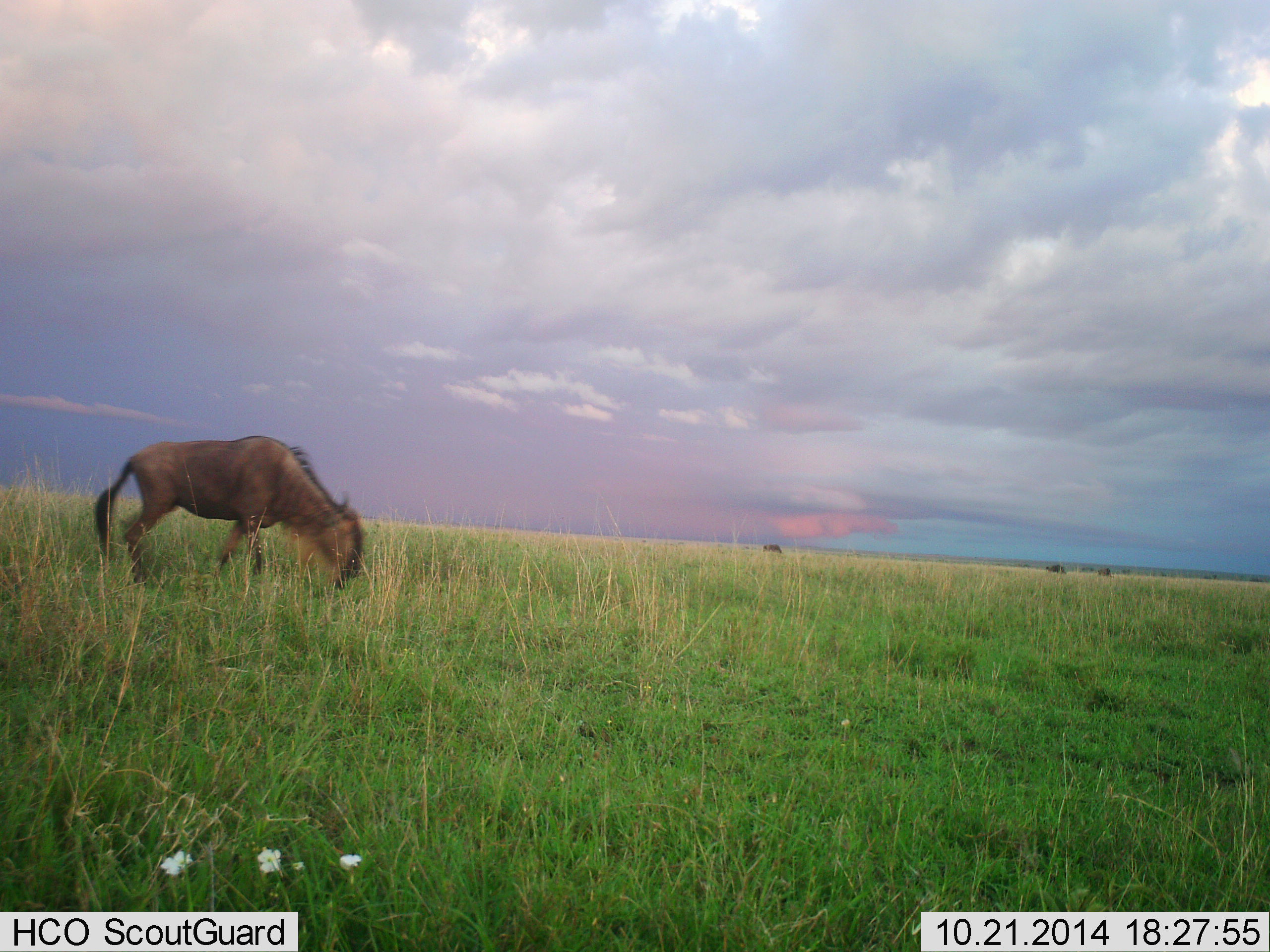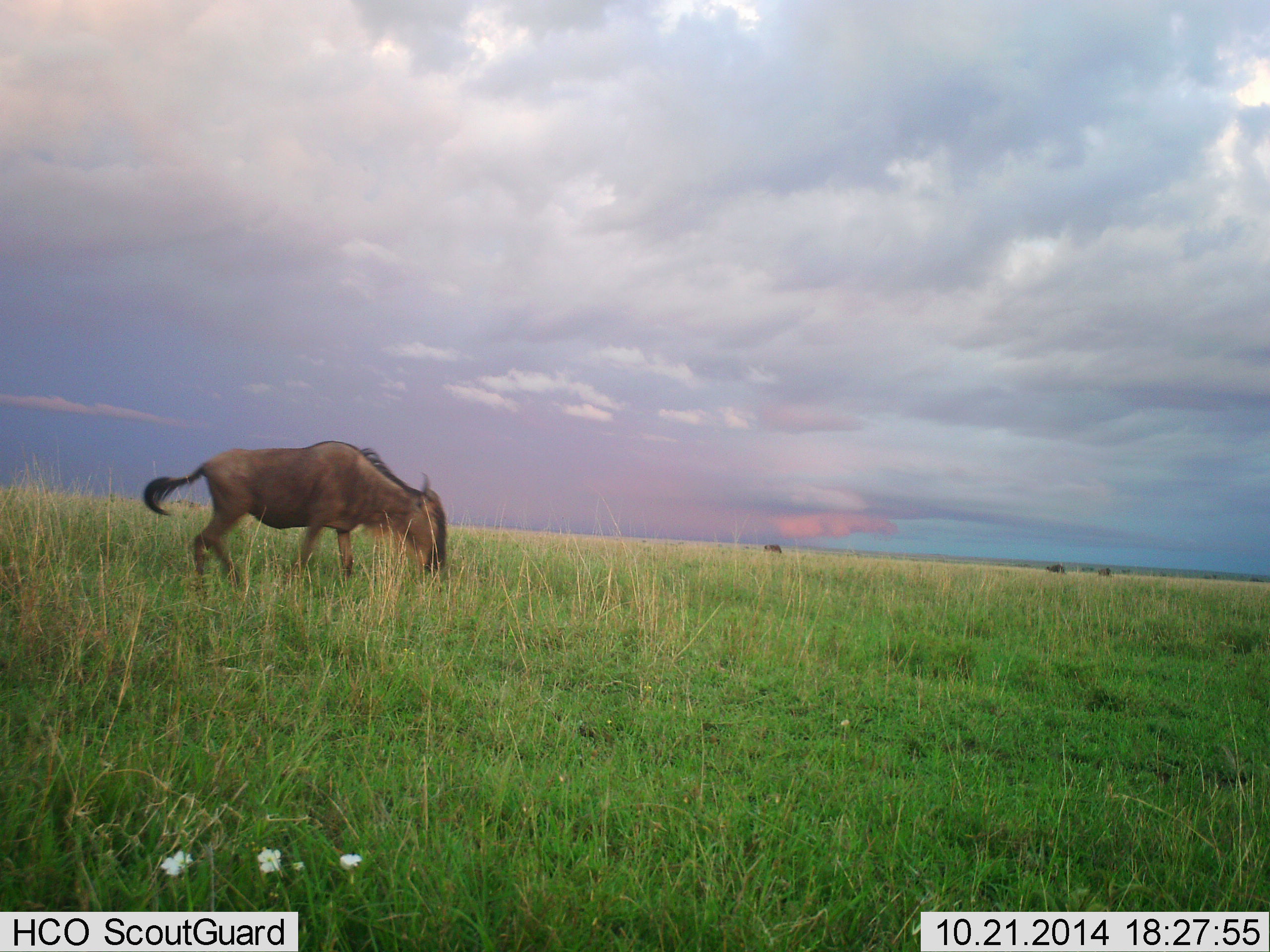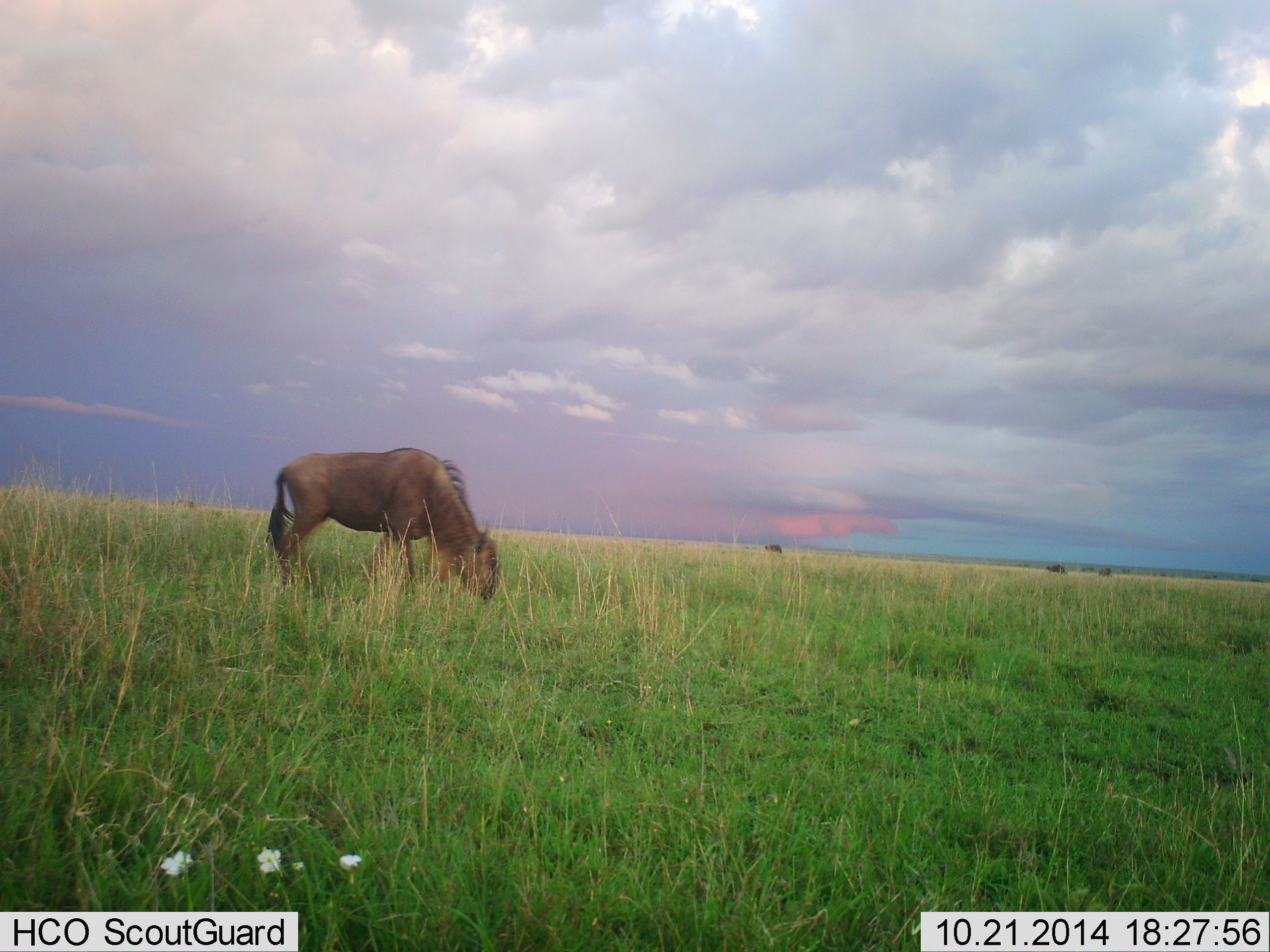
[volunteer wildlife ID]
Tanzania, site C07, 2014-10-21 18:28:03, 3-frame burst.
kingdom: Animalia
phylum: Chordata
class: Mammalia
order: Artiodactyla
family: Bovidae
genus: Connochaetes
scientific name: Connochaetes taurinus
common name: blue wildebeest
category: wildebeest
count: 3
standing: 10%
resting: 0%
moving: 40%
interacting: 0%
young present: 0%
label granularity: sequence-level